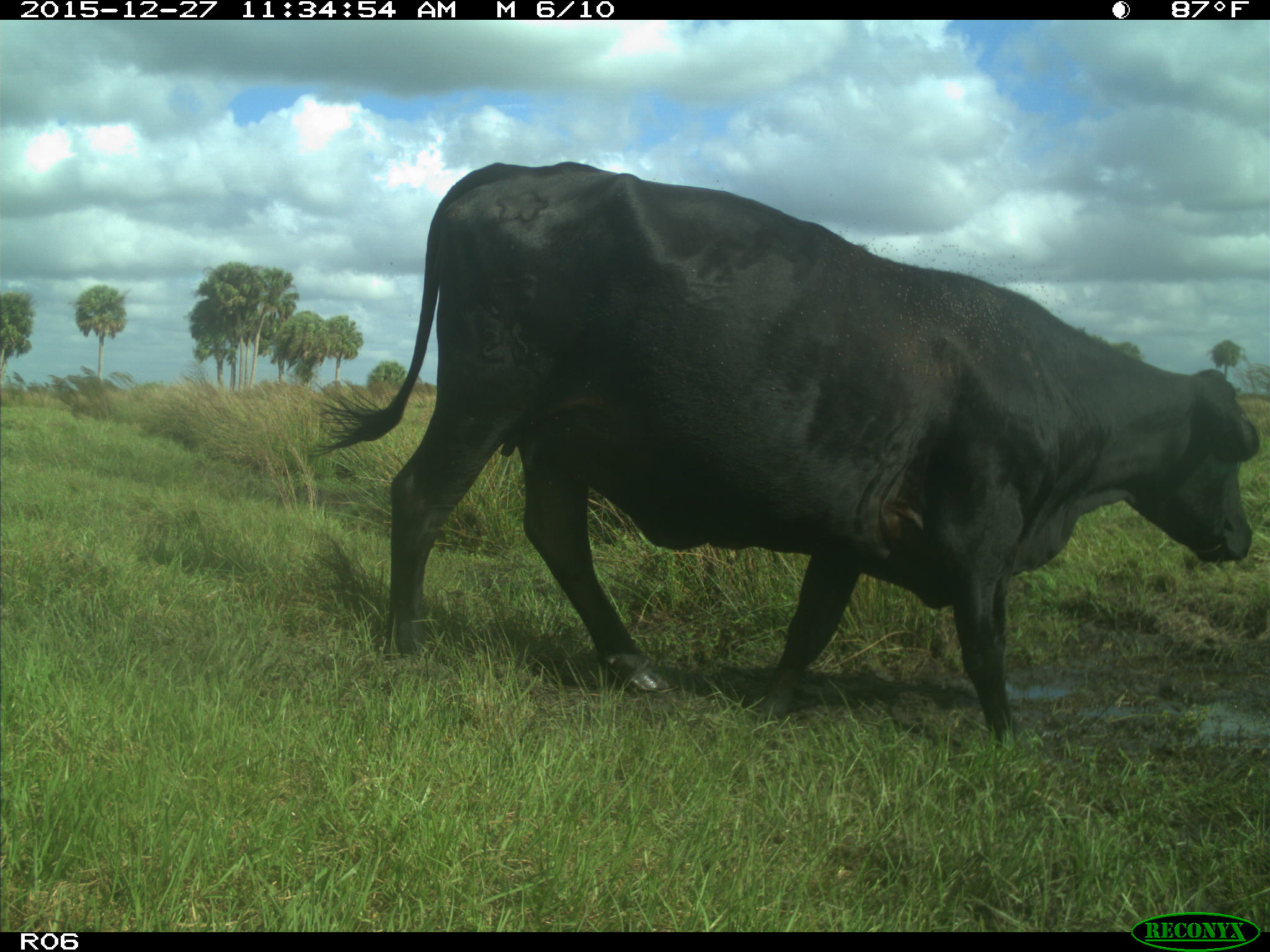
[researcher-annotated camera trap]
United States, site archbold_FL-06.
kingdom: Animalia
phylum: Chordata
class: Mammalia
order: Artiodactyla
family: Bovidae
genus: Bos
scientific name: Bos taurus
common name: domestic cow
Bos taurus (domestic cow).